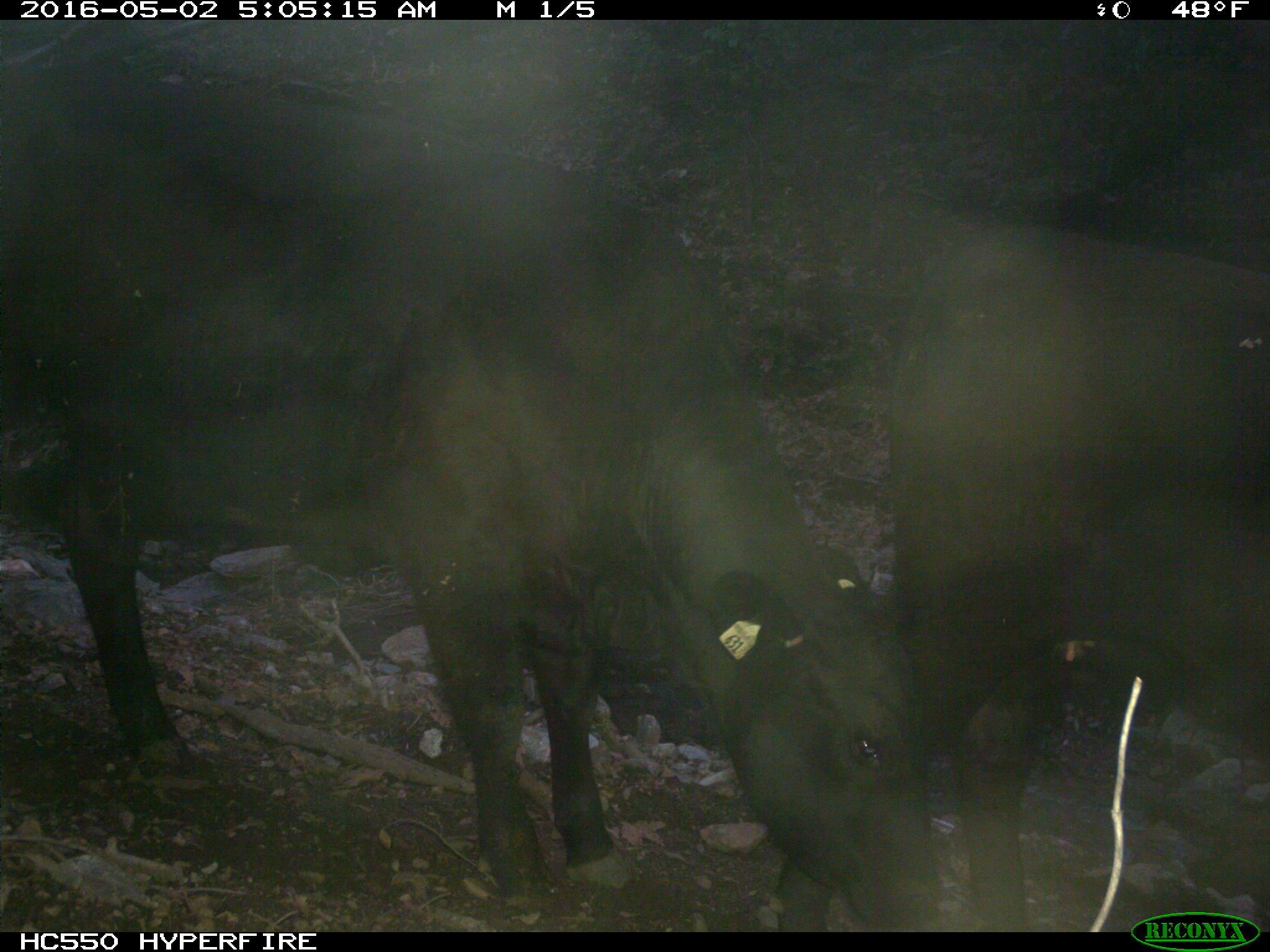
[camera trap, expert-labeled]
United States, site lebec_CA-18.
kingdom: Animalia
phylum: Chordata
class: Mammalia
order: Artiodactyla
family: Bovidae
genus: Bos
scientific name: Bos taurus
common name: domestic cow